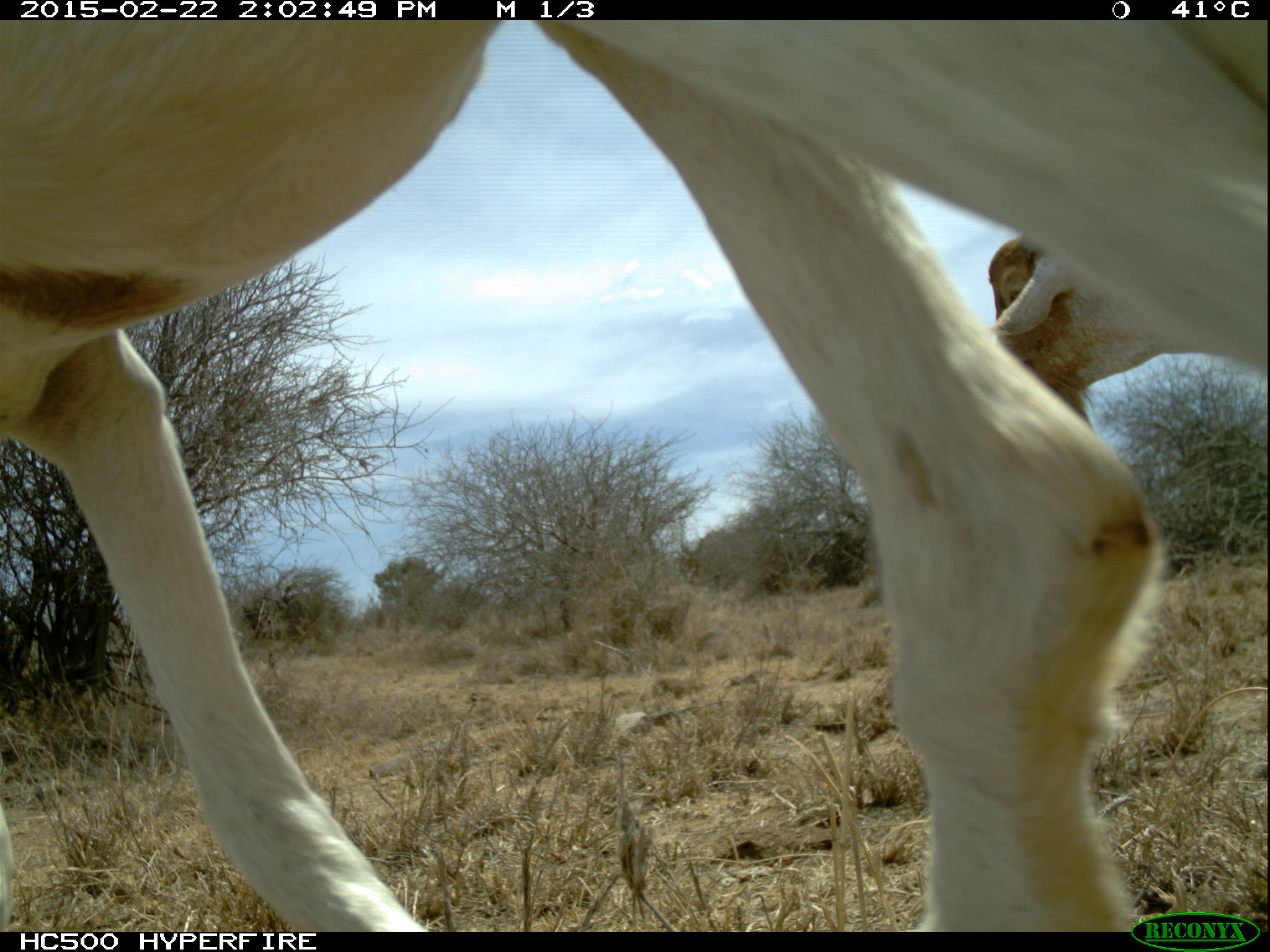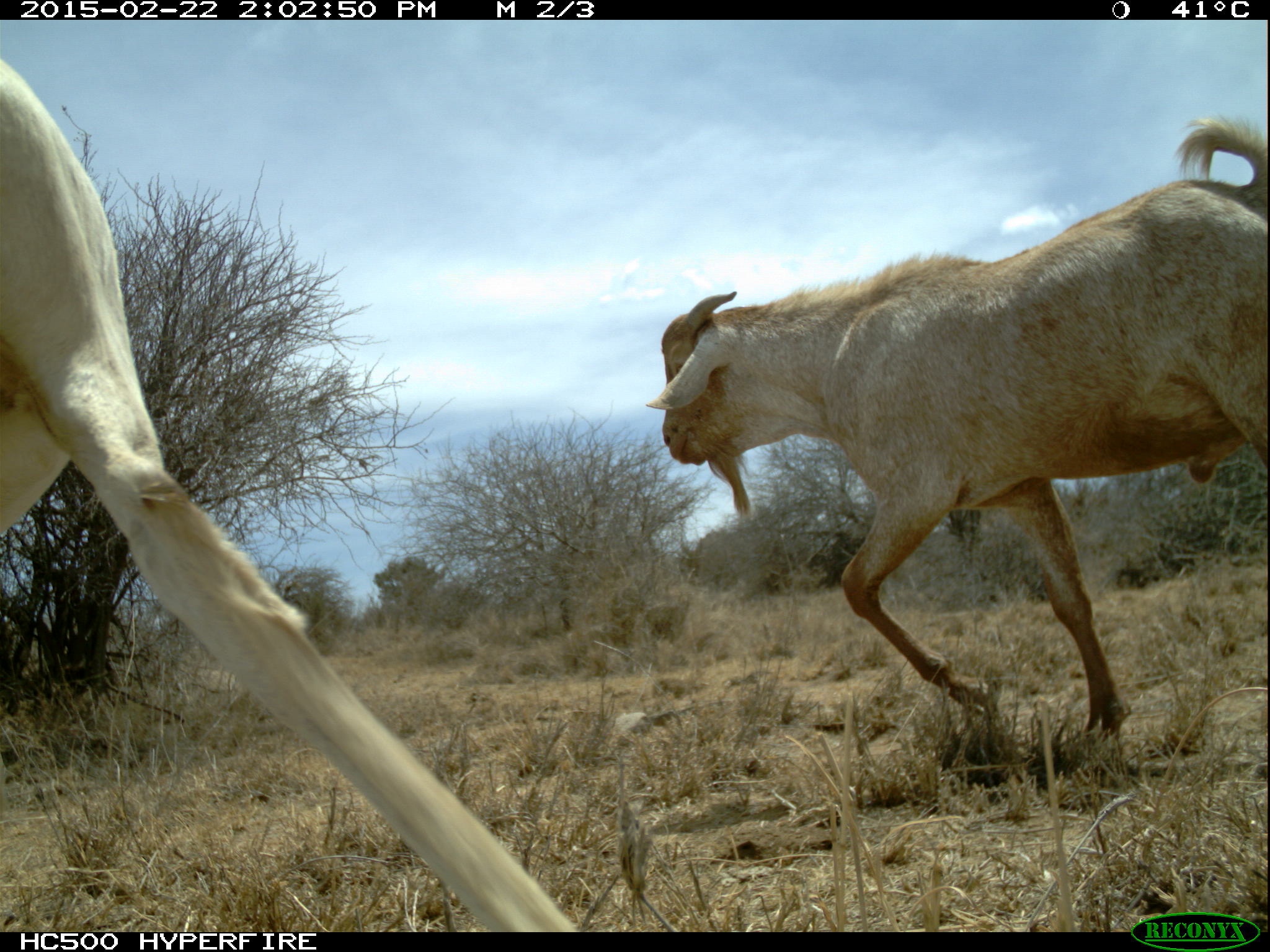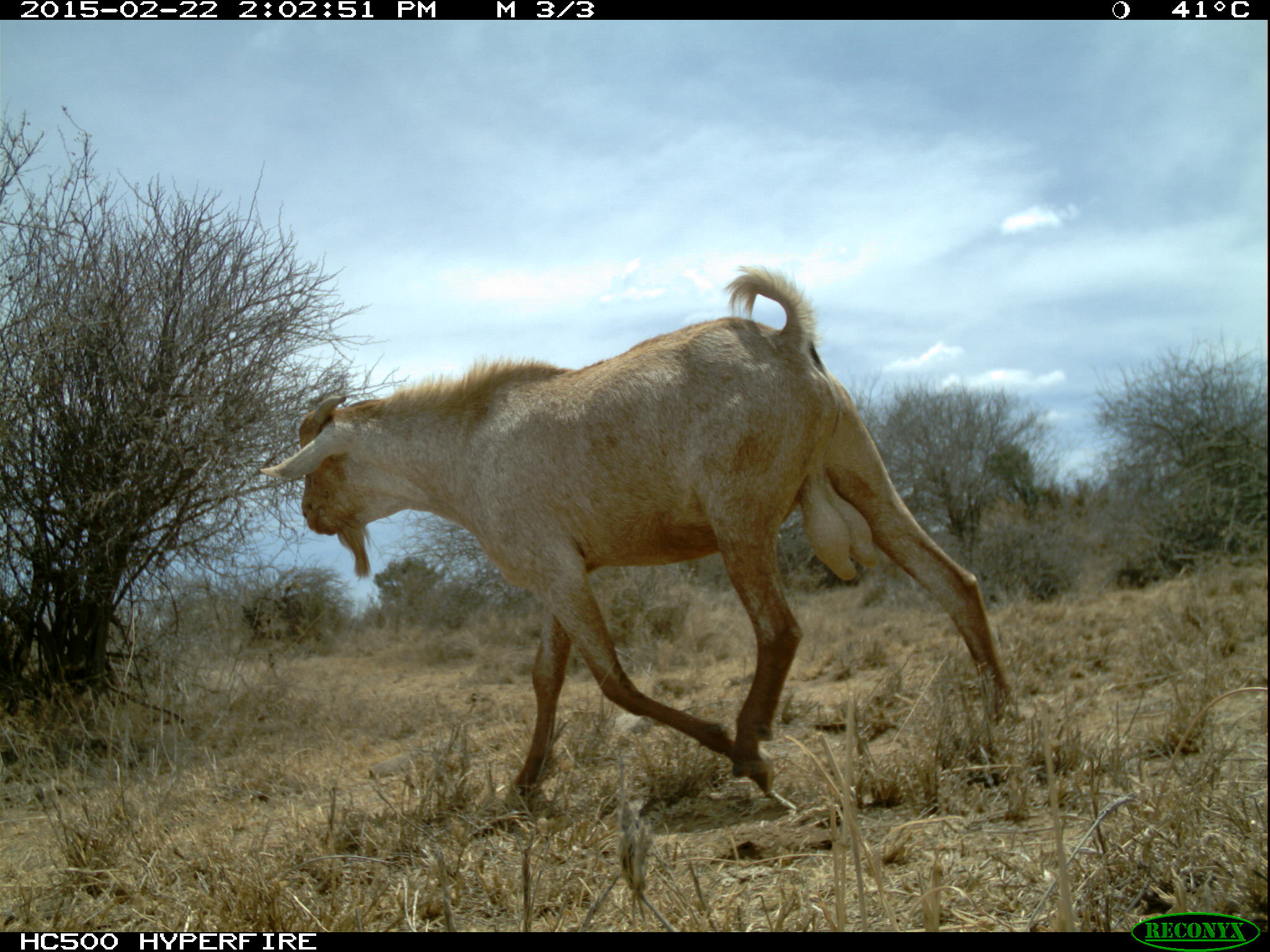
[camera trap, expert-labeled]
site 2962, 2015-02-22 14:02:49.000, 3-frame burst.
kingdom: Animalia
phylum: Chordata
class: Mammalia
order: Artiodactyla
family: Bovidae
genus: Capra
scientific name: Capra aegagrus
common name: wild goat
Capra aegagrus (wild goat), count 4.